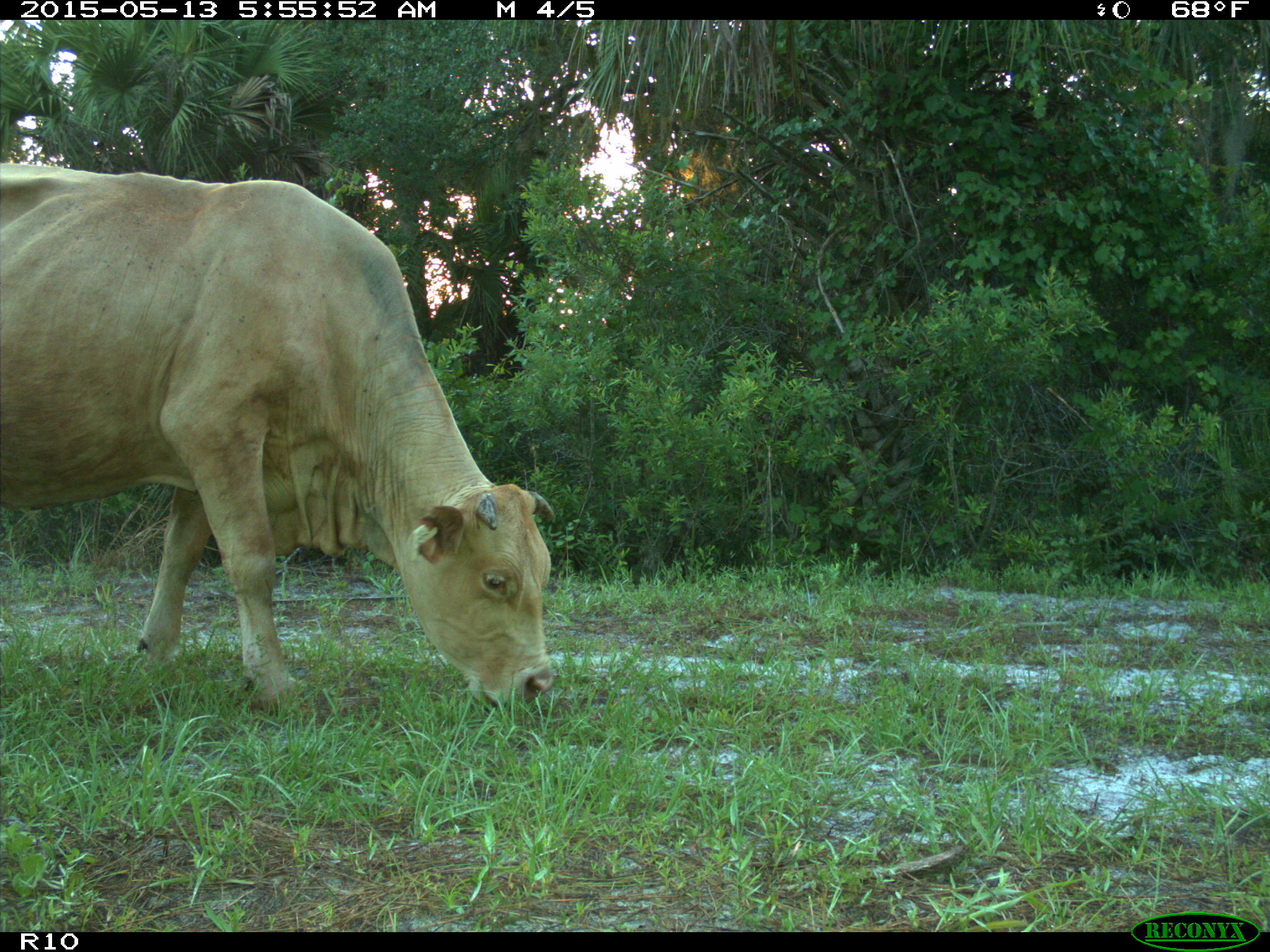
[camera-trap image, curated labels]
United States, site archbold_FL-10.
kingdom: Animalia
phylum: Chordata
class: Mammalia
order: Artiodactyla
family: Bovidae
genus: Bos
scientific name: Bos taurus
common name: domestic cow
Bos taurus (domestic cow).